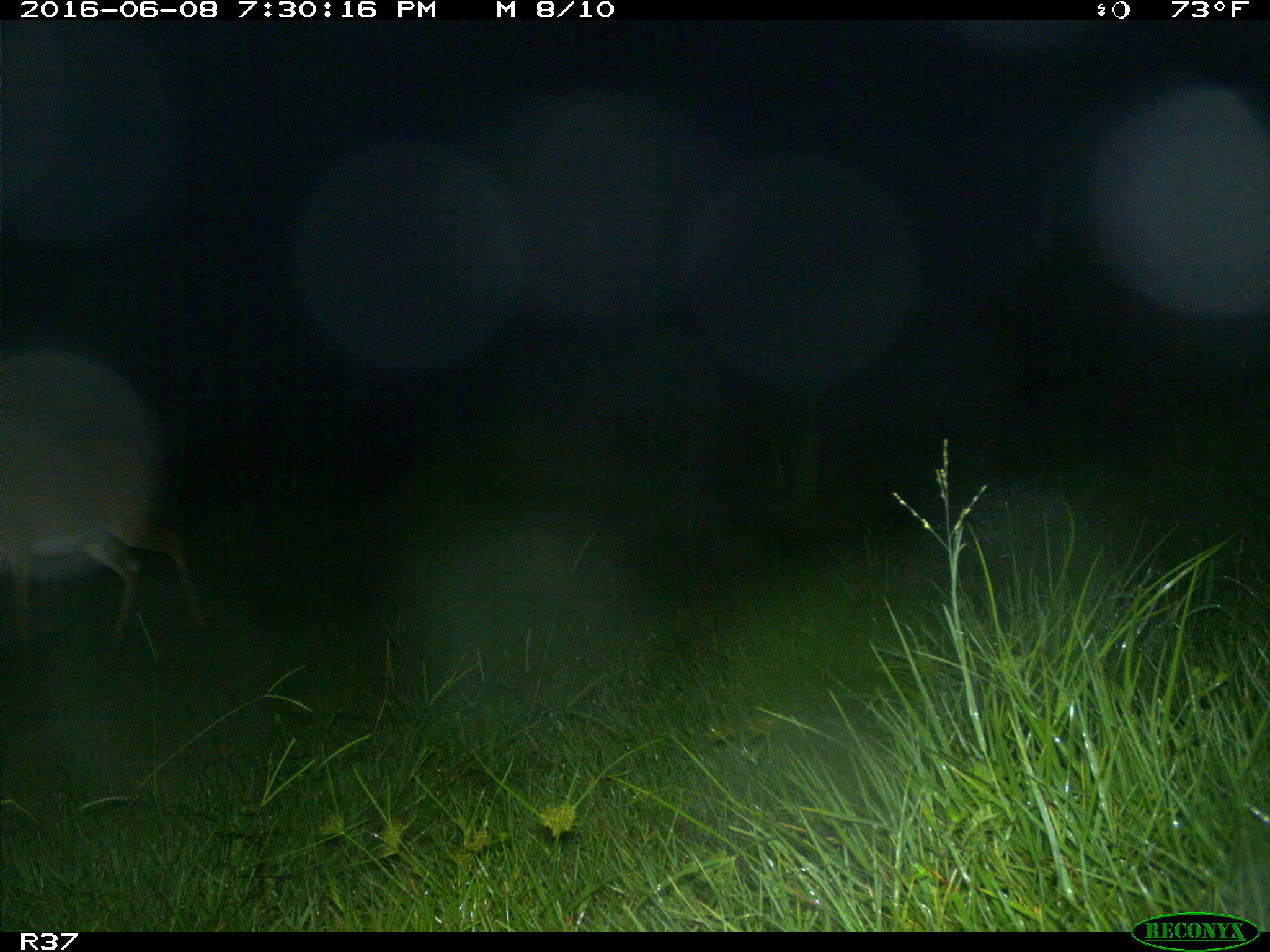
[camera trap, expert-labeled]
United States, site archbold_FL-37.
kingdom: Animalia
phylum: Chordata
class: Mammalia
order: Artiodactyla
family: Cervidae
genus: Odocoileus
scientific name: Odocoileus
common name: deer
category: unidentified deer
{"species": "unidentified deer (deer) (Odocoileus)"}